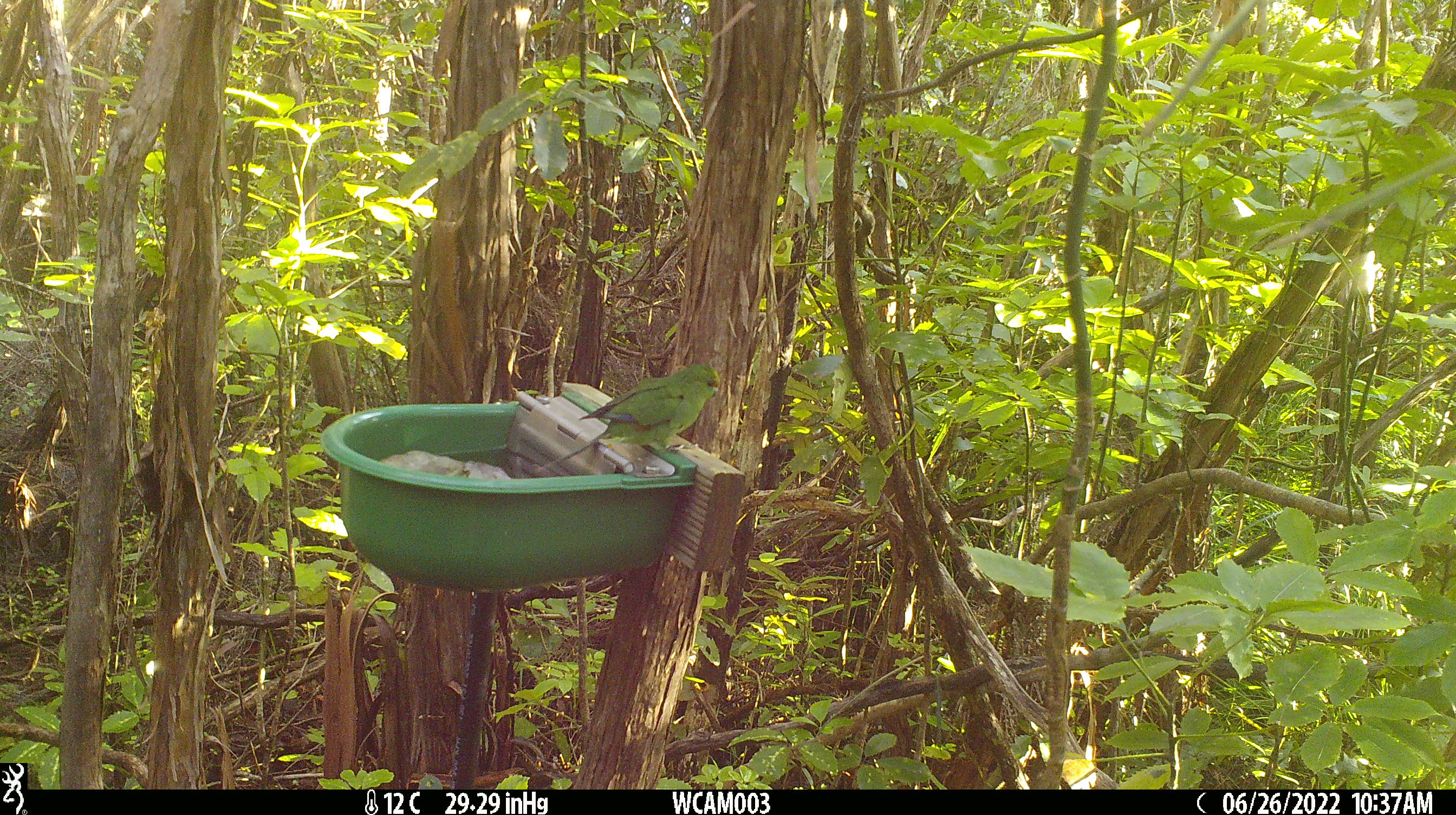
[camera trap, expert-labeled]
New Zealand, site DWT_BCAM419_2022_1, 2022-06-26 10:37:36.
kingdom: Animalia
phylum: Chordata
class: Aves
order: Psittaciformes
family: Psittaculidae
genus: Cyanoramphus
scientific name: Cyanoramphus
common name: parakeet